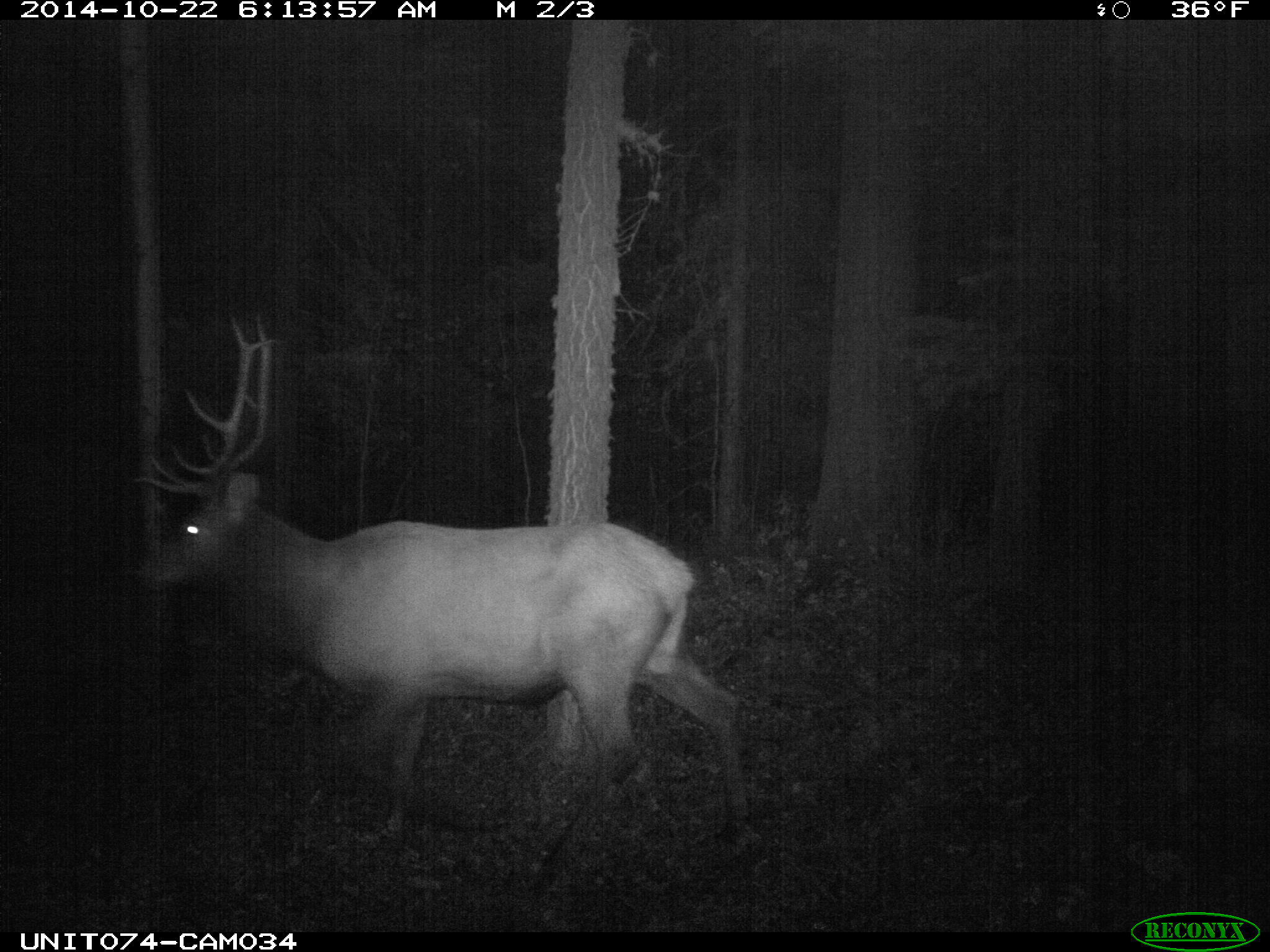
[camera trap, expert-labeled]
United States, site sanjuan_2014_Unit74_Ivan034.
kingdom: Animalia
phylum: Chordata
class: Mammalia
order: Artiodactyla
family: Cervidae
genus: Cervus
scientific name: Cervus elaphus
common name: red deer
Cervus elaphus (red deer).